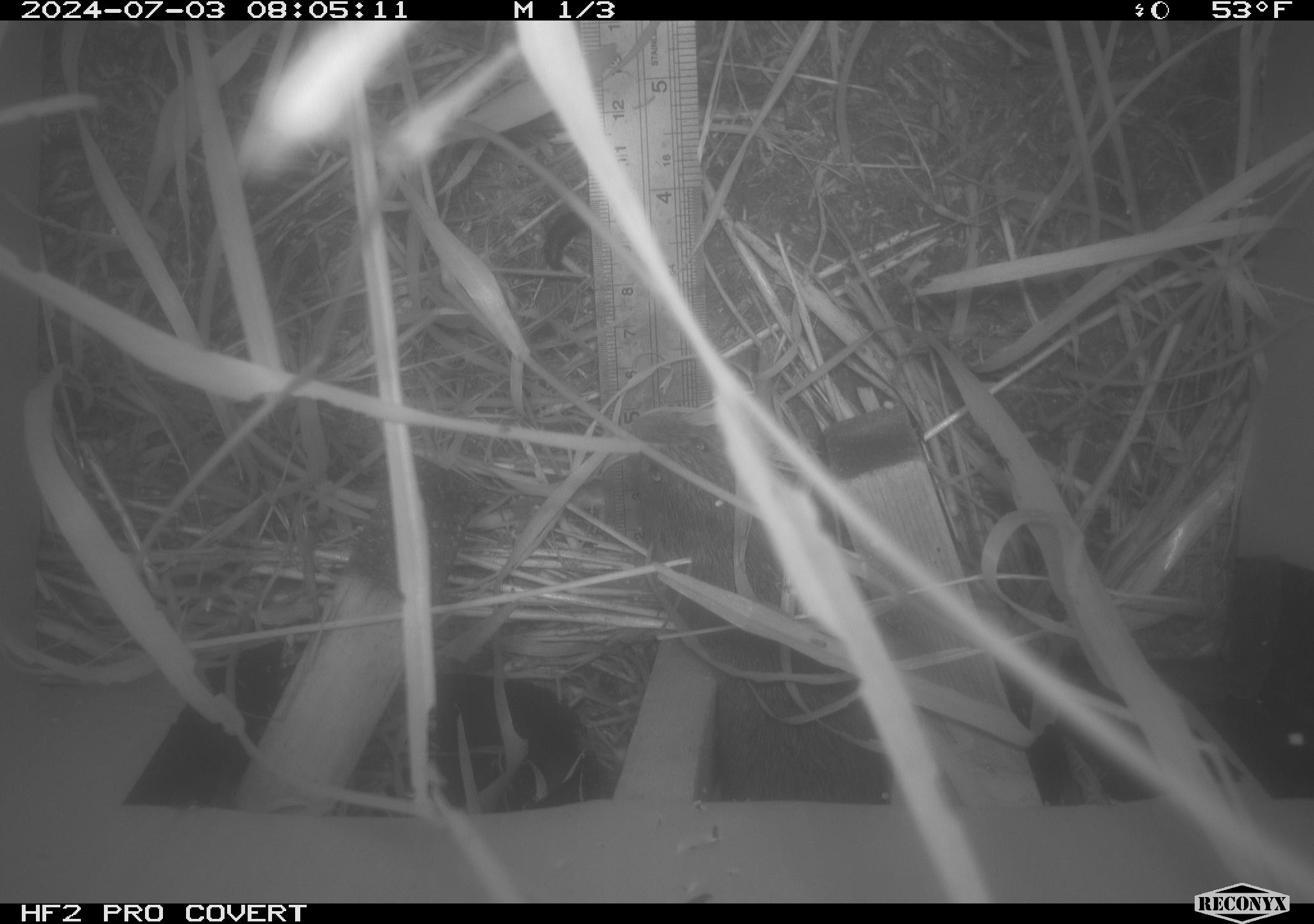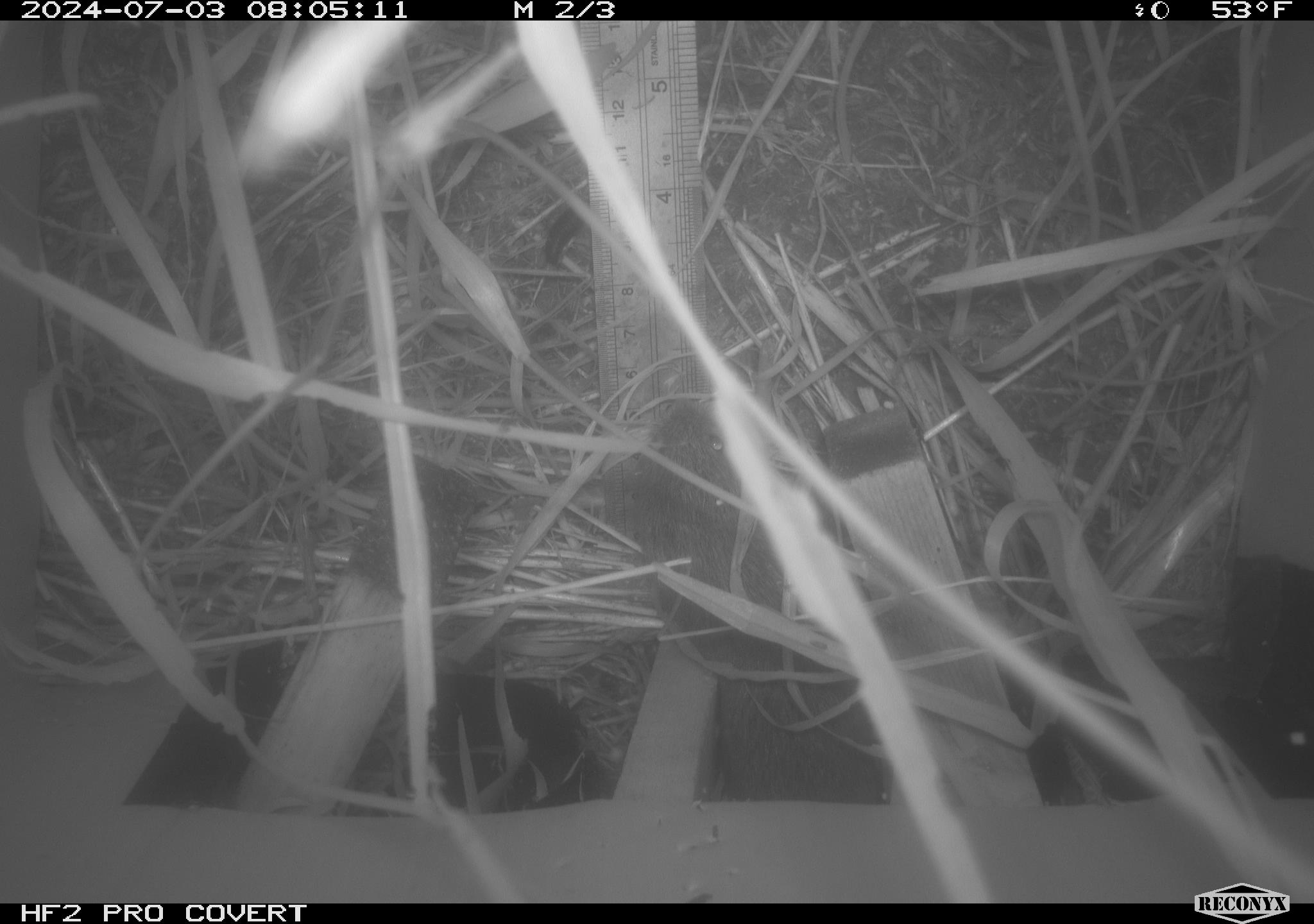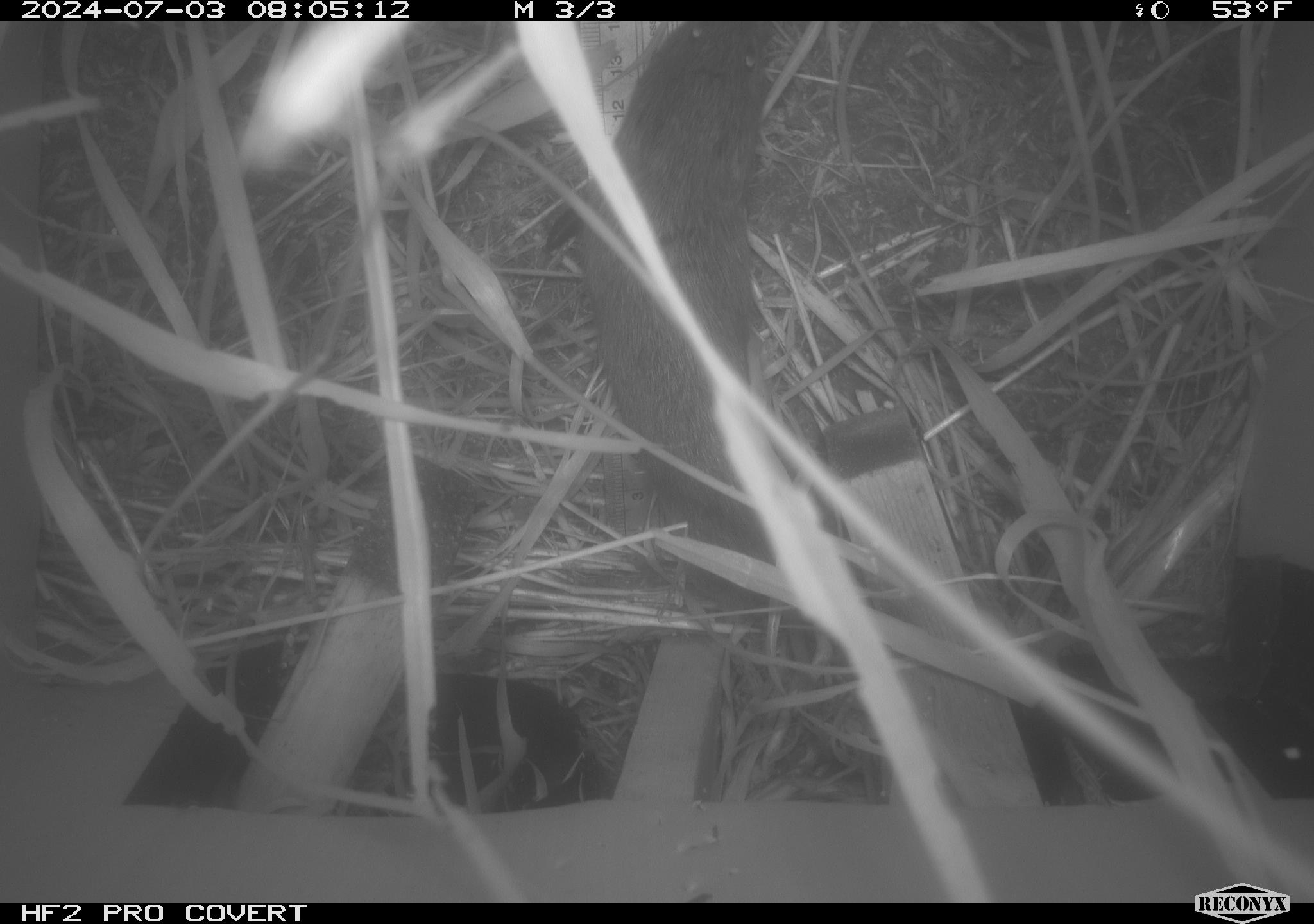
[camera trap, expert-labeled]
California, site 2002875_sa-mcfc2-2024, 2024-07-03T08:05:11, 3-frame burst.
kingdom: Animalia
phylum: Chordata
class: Mammalia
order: Rodentia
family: Cricetidae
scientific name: Arvicolinae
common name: voles, lemmings, and muskrats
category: arvicolinae subfamily